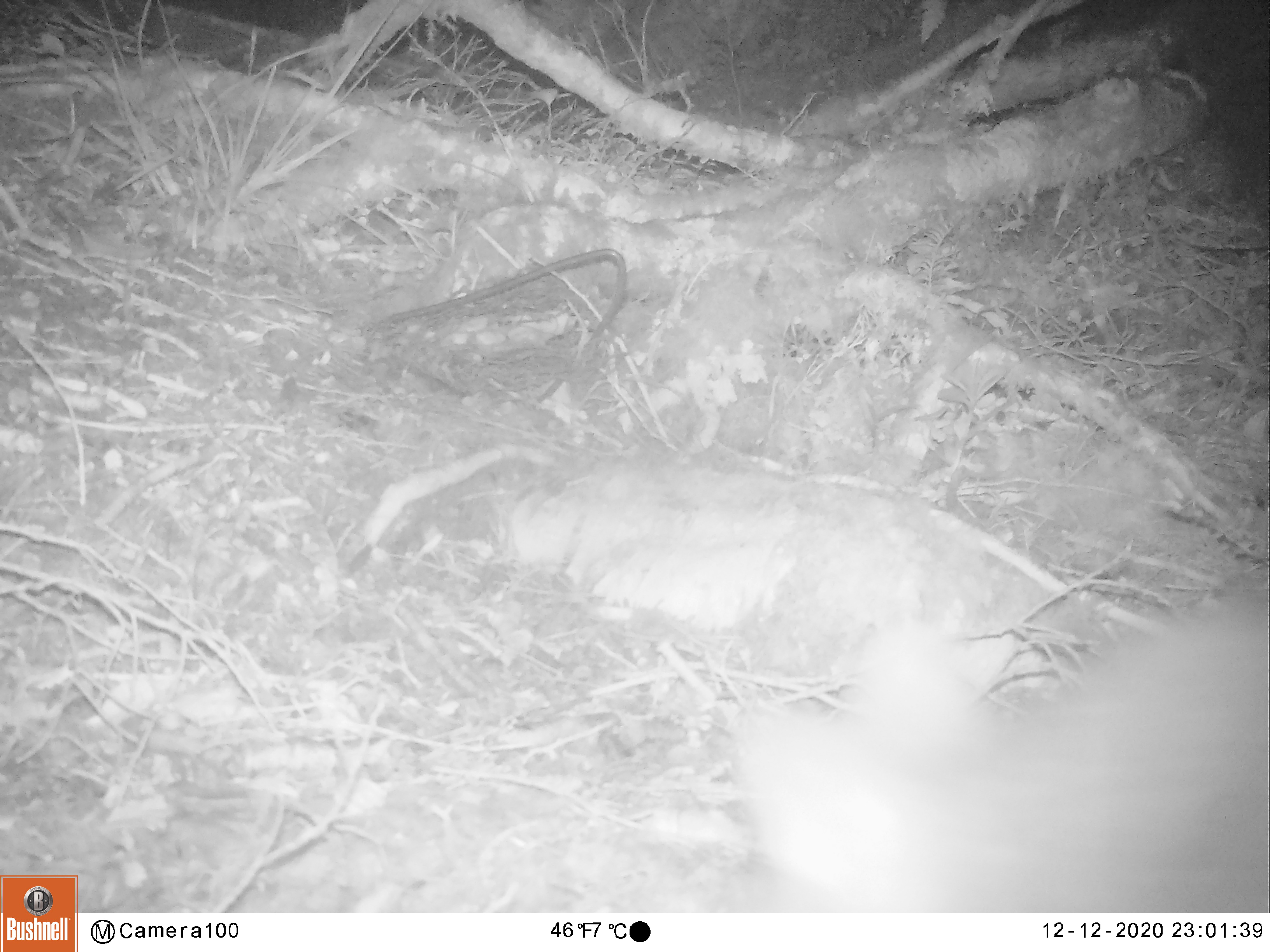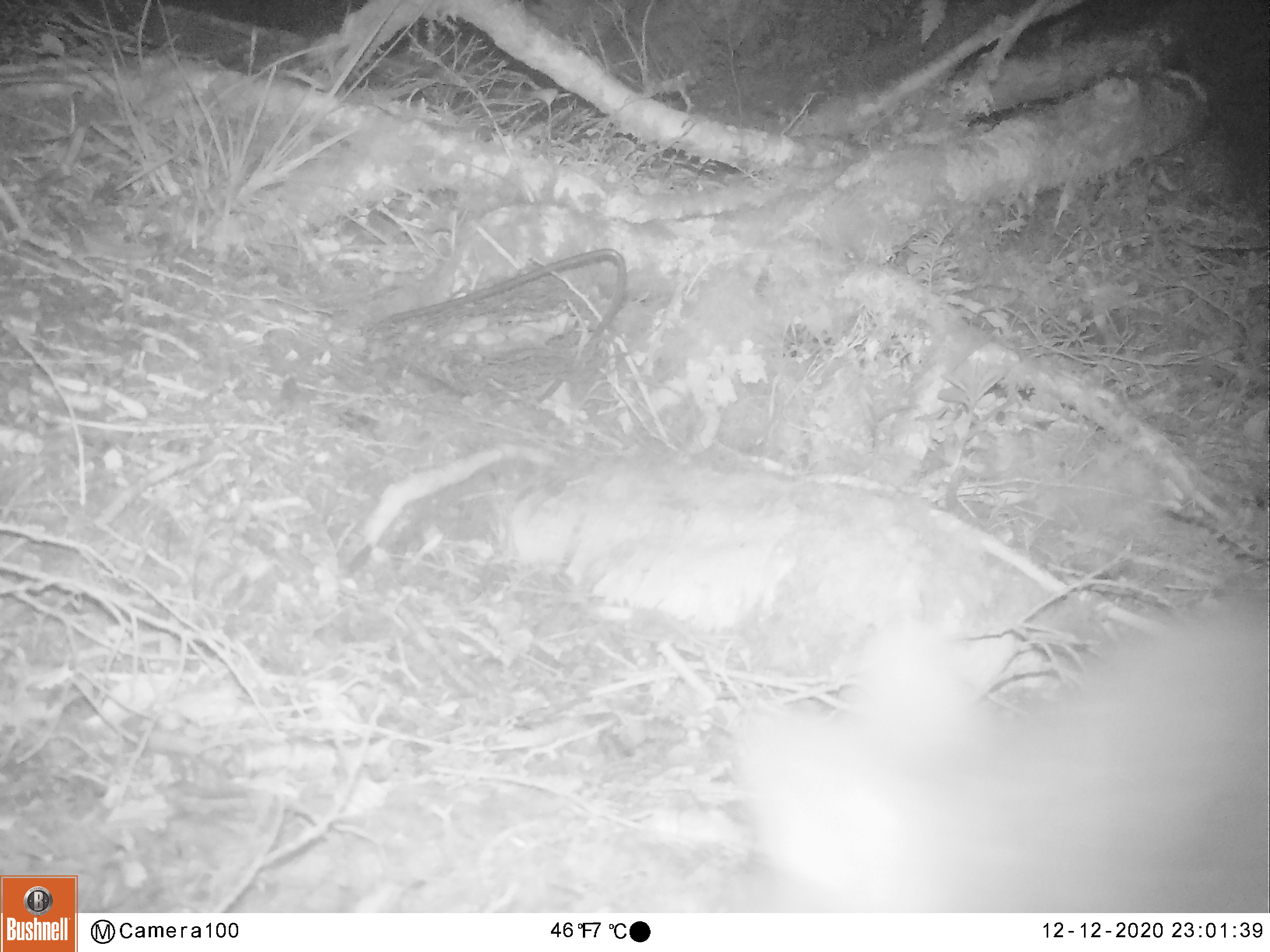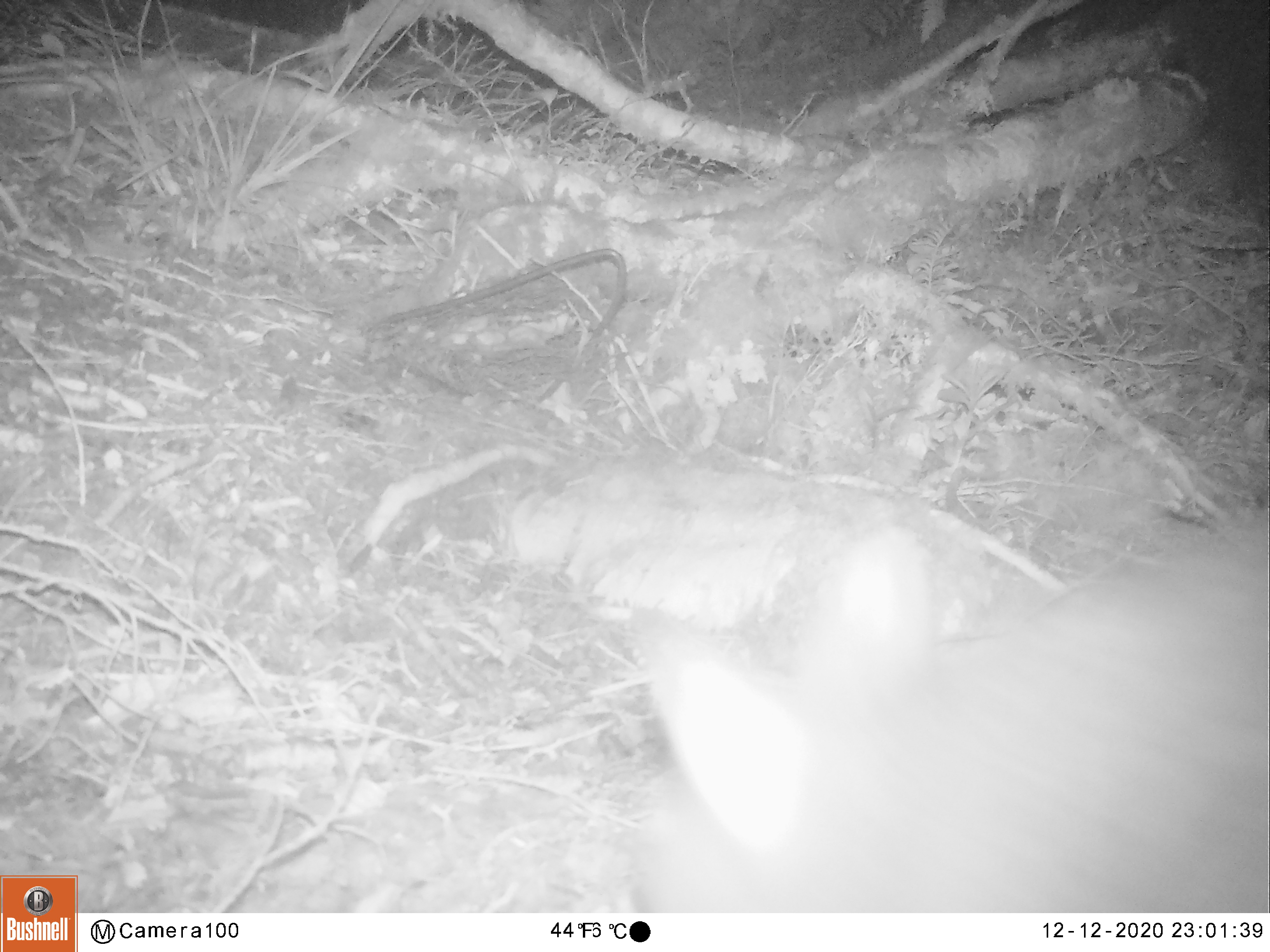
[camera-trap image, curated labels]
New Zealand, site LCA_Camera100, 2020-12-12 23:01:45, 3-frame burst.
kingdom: Animalia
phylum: Chordata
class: Mammalia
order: Diprotodontia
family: Phalangeridae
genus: Trichosurus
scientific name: Trichosurus vulpecula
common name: common brushtail possum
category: possum